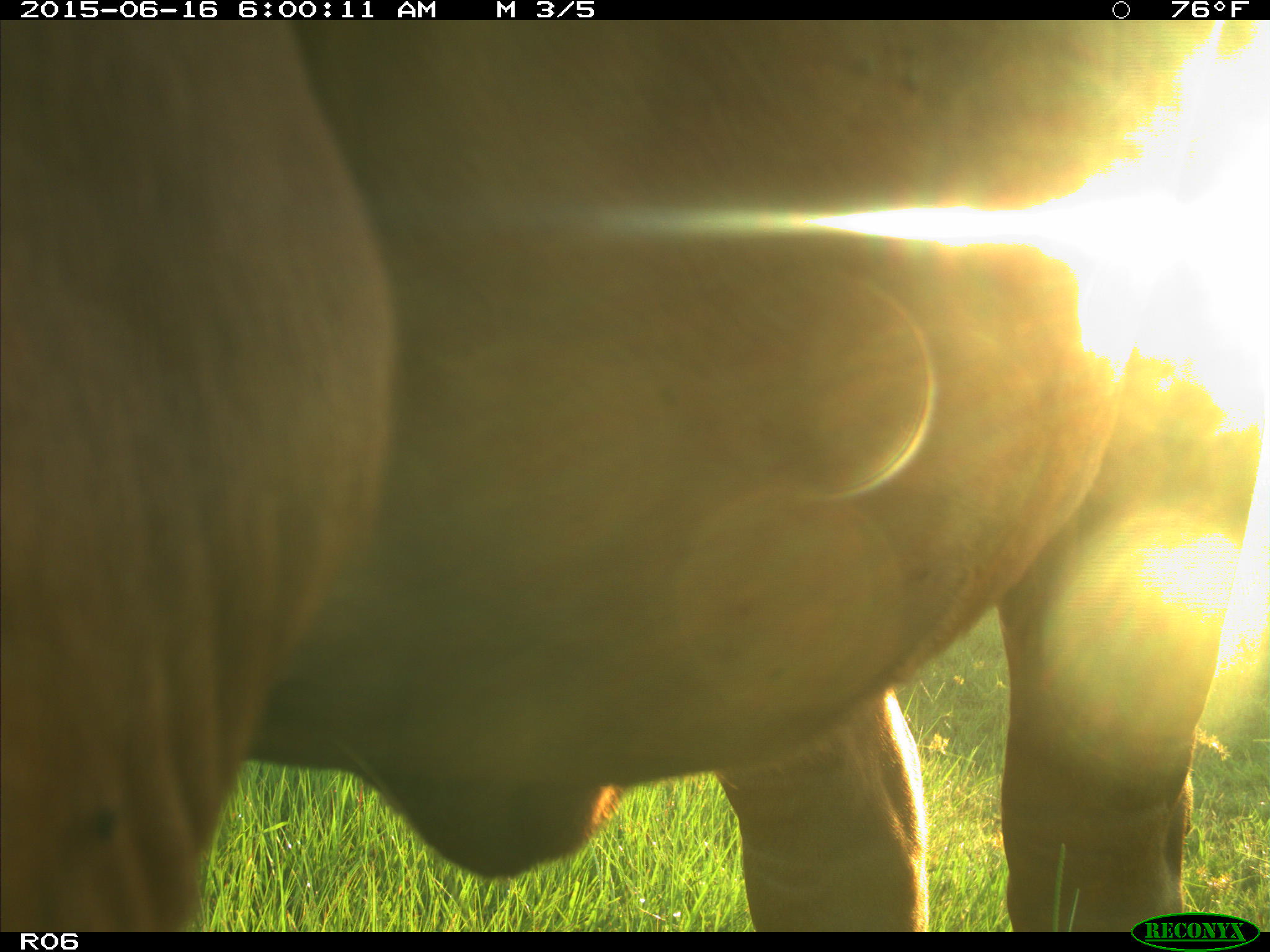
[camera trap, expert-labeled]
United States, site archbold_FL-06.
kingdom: Animalia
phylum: Chordata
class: Mammalia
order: Artiodactyla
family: Bovidae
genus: Bos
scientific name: Bos taurus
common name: domestic cow